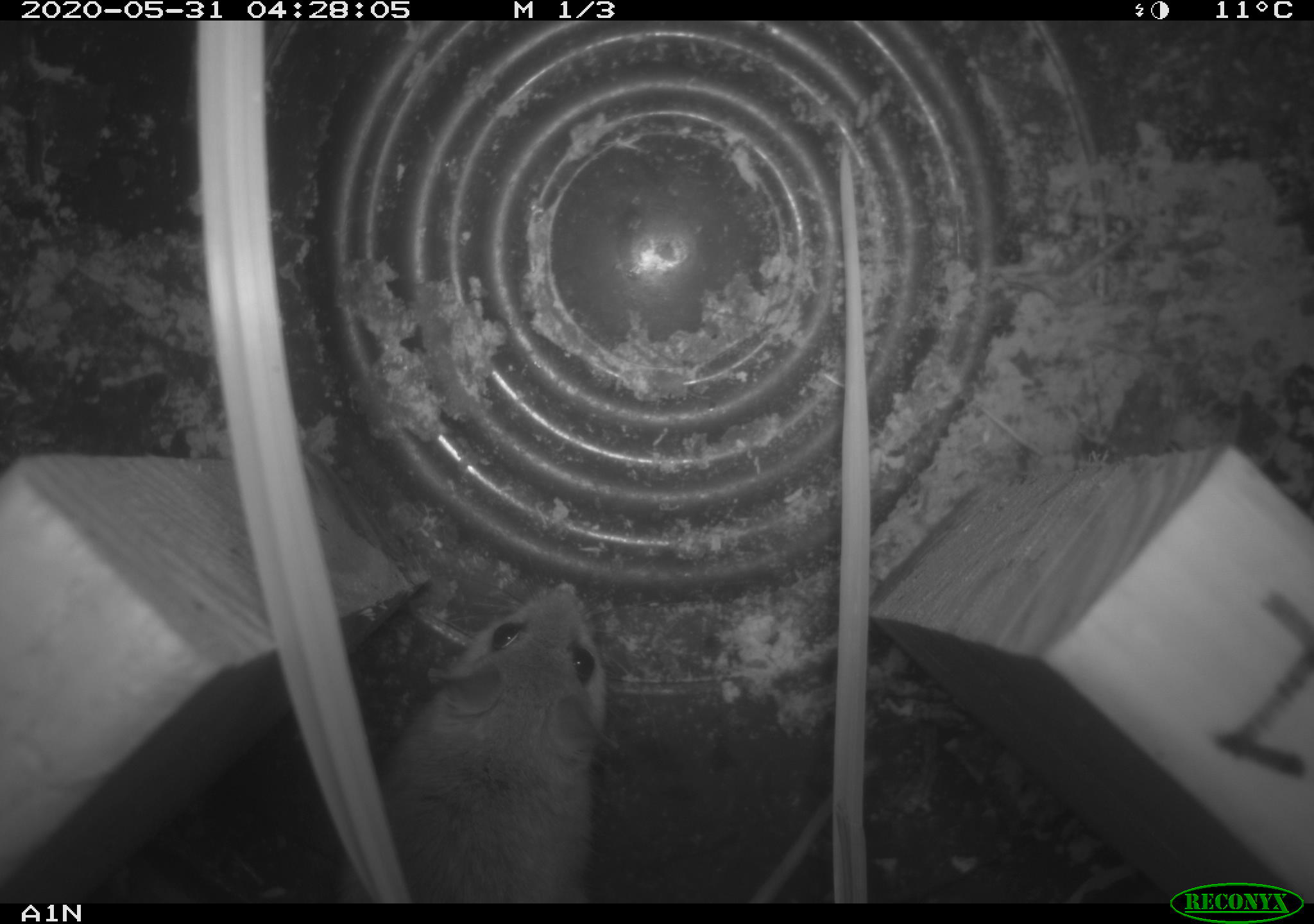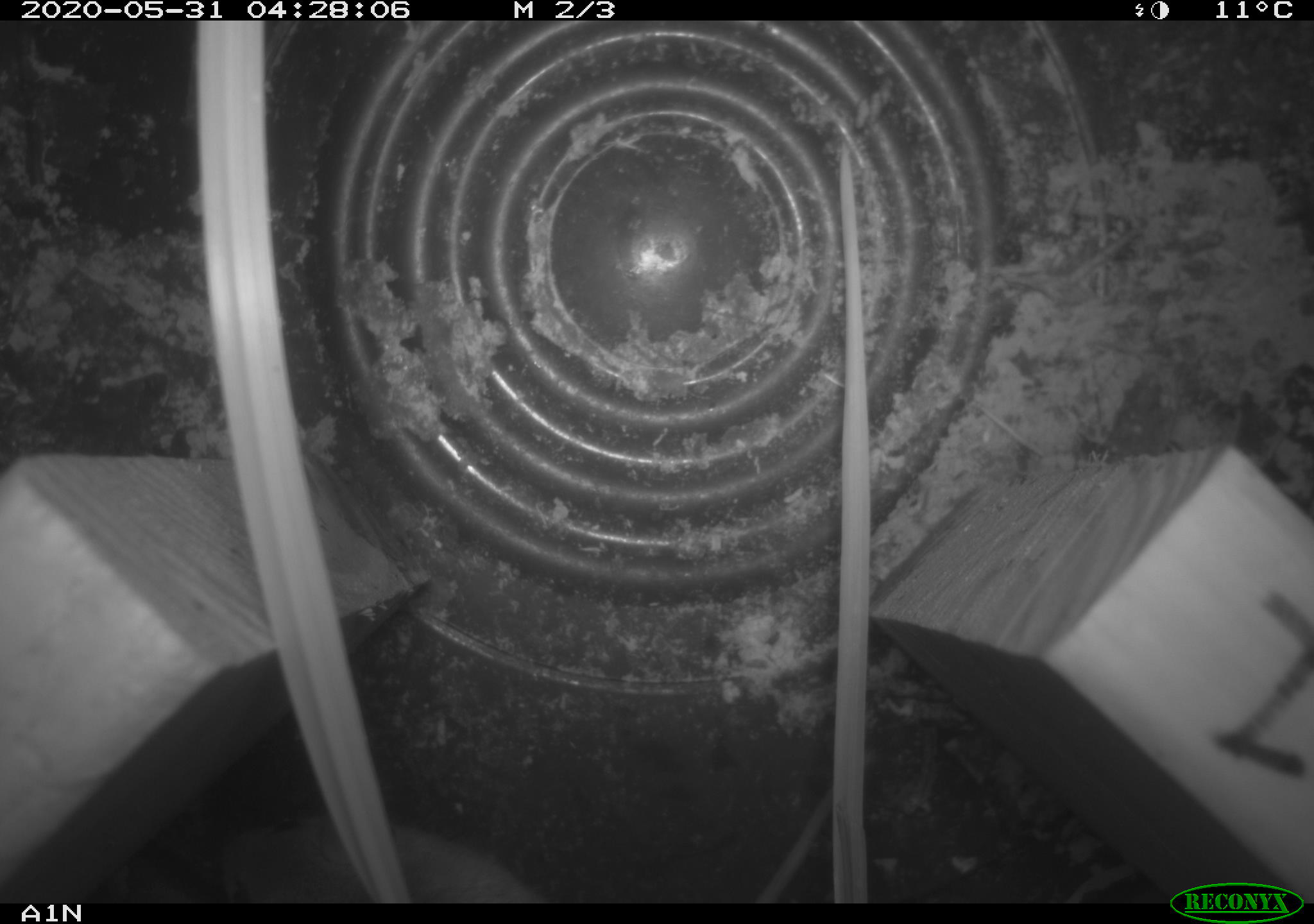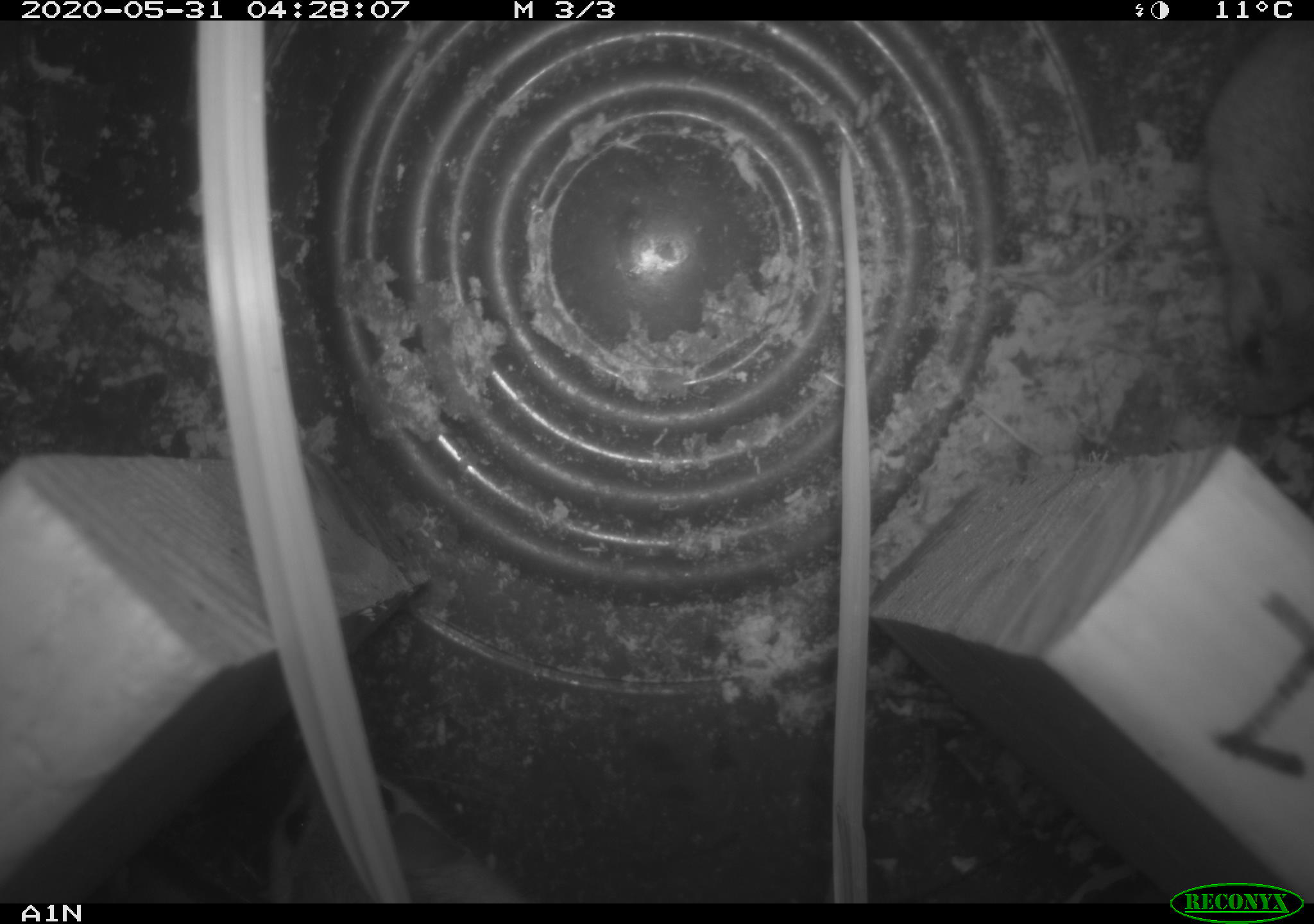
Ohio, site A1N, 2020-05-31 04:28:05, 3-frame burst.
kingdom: Animalia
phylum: Chordata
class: Mammalia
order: Rodentia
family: Cricetidae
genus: Peromyscus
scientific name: Peromyscus leucopus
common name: white-footed mouse